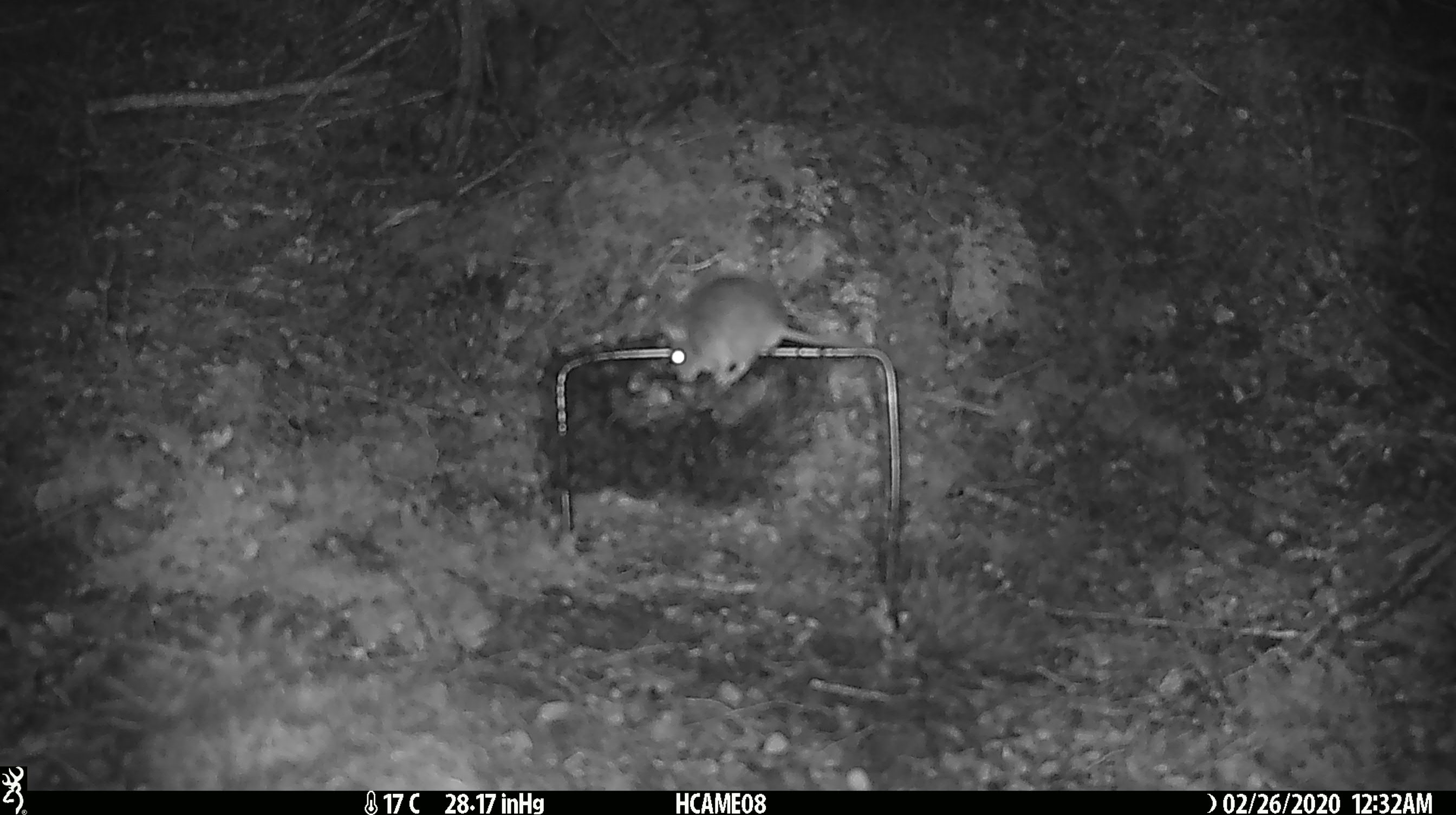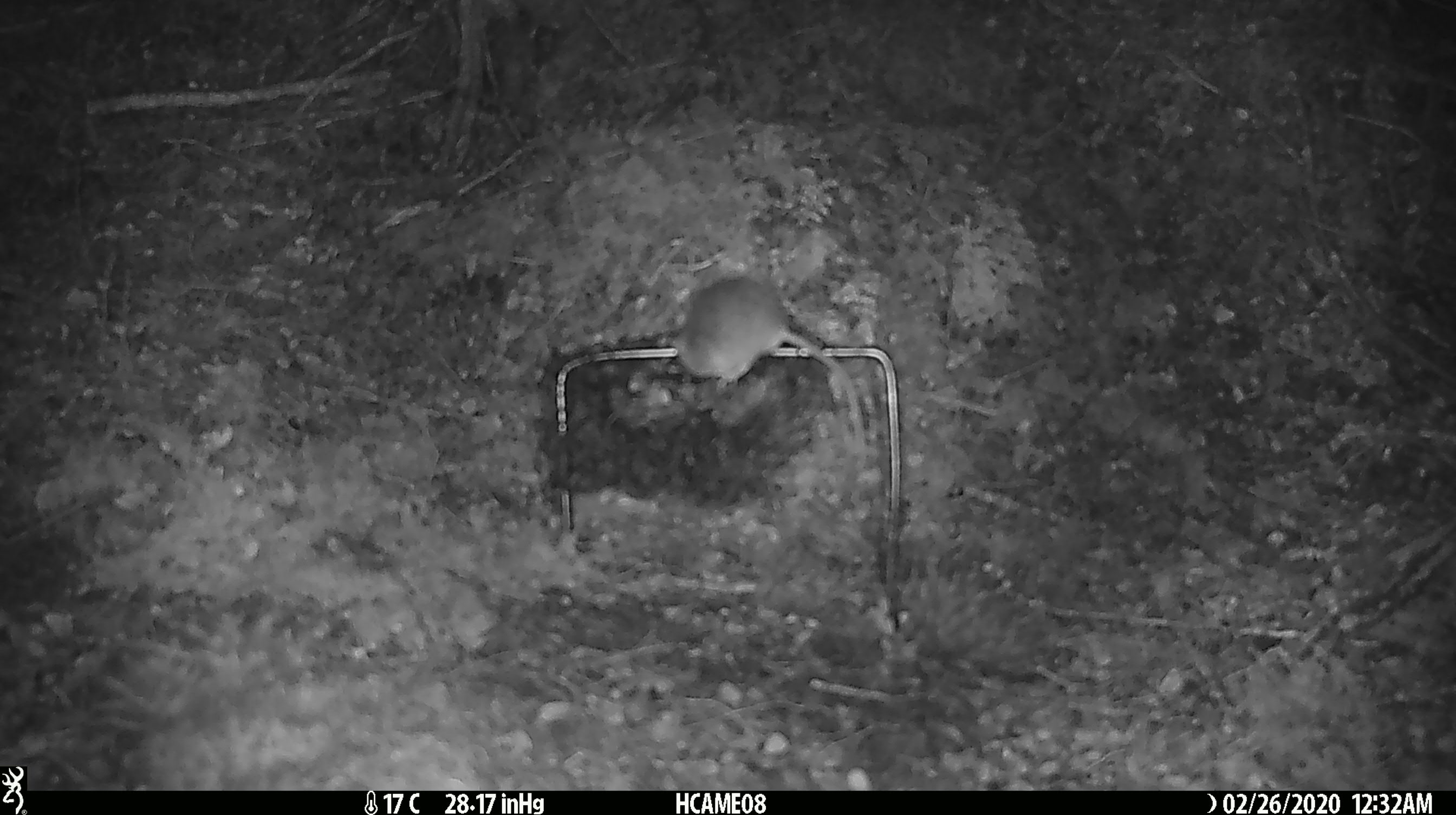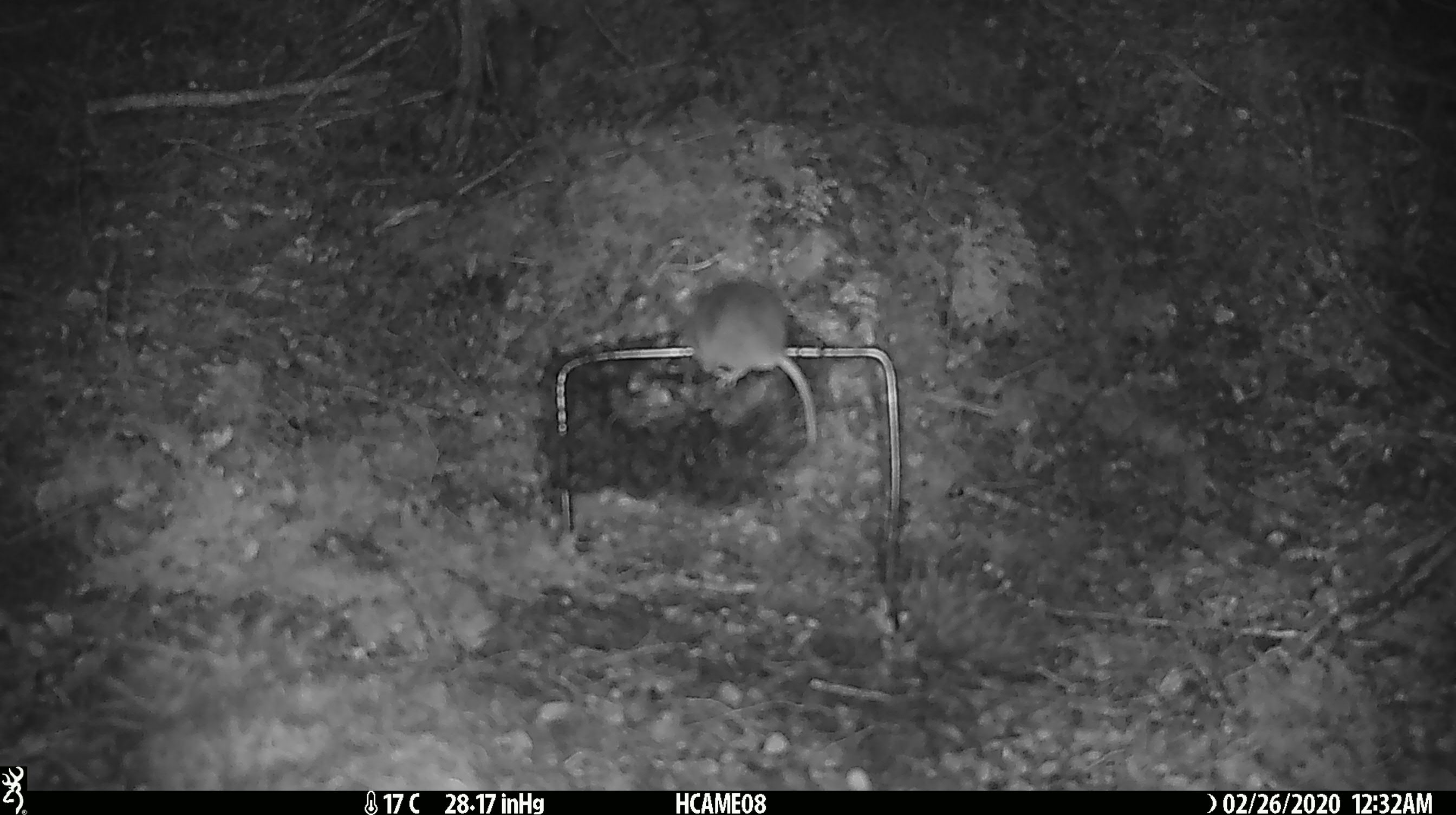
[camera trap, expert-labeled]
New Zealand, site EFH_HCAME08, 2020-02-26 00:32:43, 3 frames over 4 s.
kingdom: Animalia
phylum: Chordata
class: Mammalia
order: Rodentia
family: Muridae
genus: Mus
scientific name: Mus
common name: mouse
Mouse (Mus).